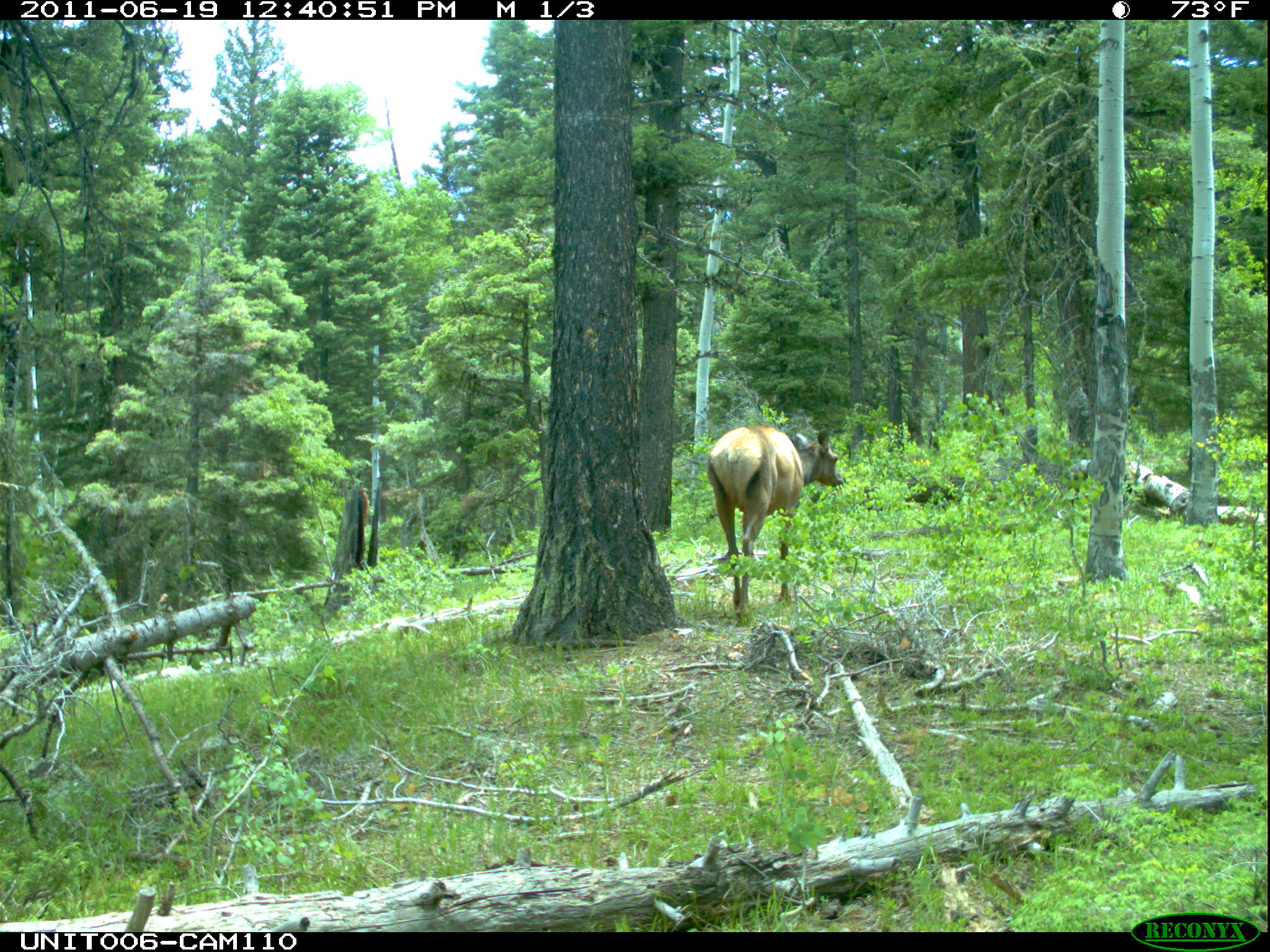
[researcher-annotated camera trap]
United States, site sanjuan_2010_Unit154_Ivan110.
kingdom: Animalia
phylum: Chordata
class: Mammalia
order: Artiodactyla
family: Cervidae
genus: Cervus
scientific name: Cervus elaphus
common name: red deer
Cervus elaphus (red deer).